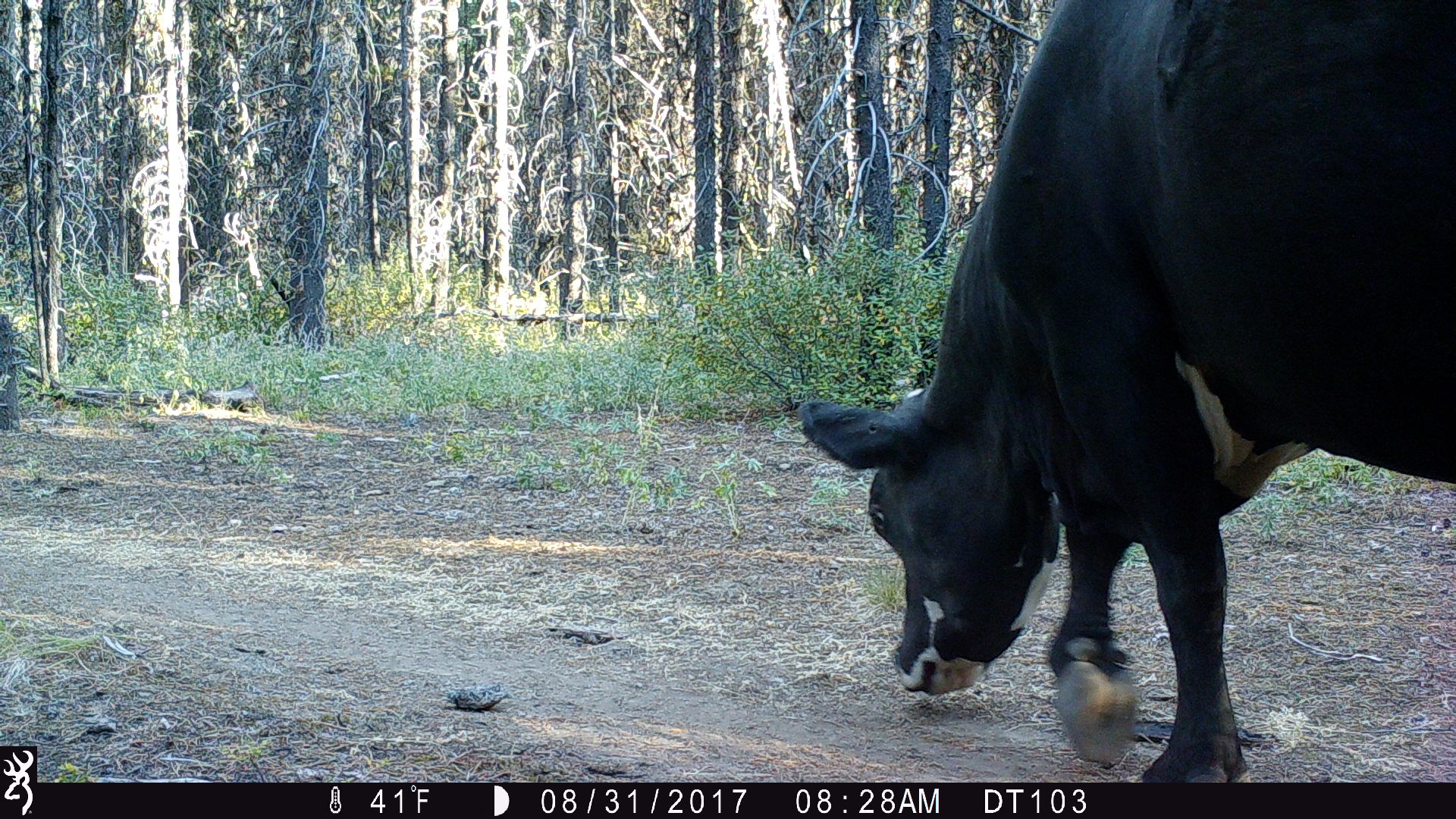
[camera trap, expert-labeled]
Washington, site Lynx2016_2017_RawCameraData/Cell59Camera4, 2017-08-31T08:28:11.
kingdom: Animalia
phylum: Chordata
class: Mammalia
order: Artiodactyla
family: Bovidae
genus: Bos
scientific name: Bos taurus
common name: domestic cattle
Domestic cattle (Bos taurus). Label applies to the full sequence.